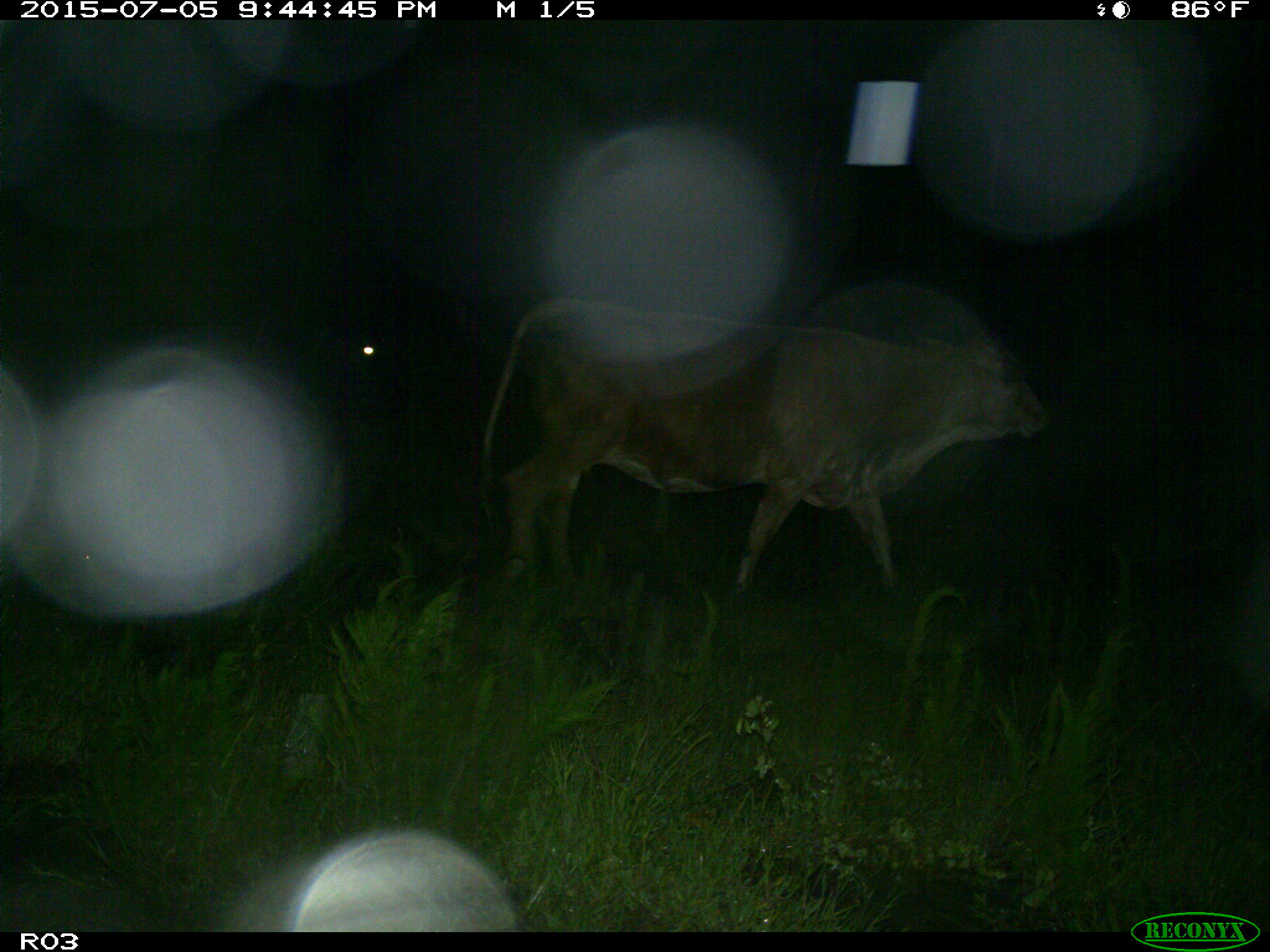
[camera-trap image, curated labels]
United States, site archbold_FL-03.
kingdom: Animalia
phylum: Chordata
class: Mammalia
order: Artiodactyla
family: Bovidae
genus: Bos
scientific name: Bos taurus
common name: domestic cow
Bos taurus (domestic cow).